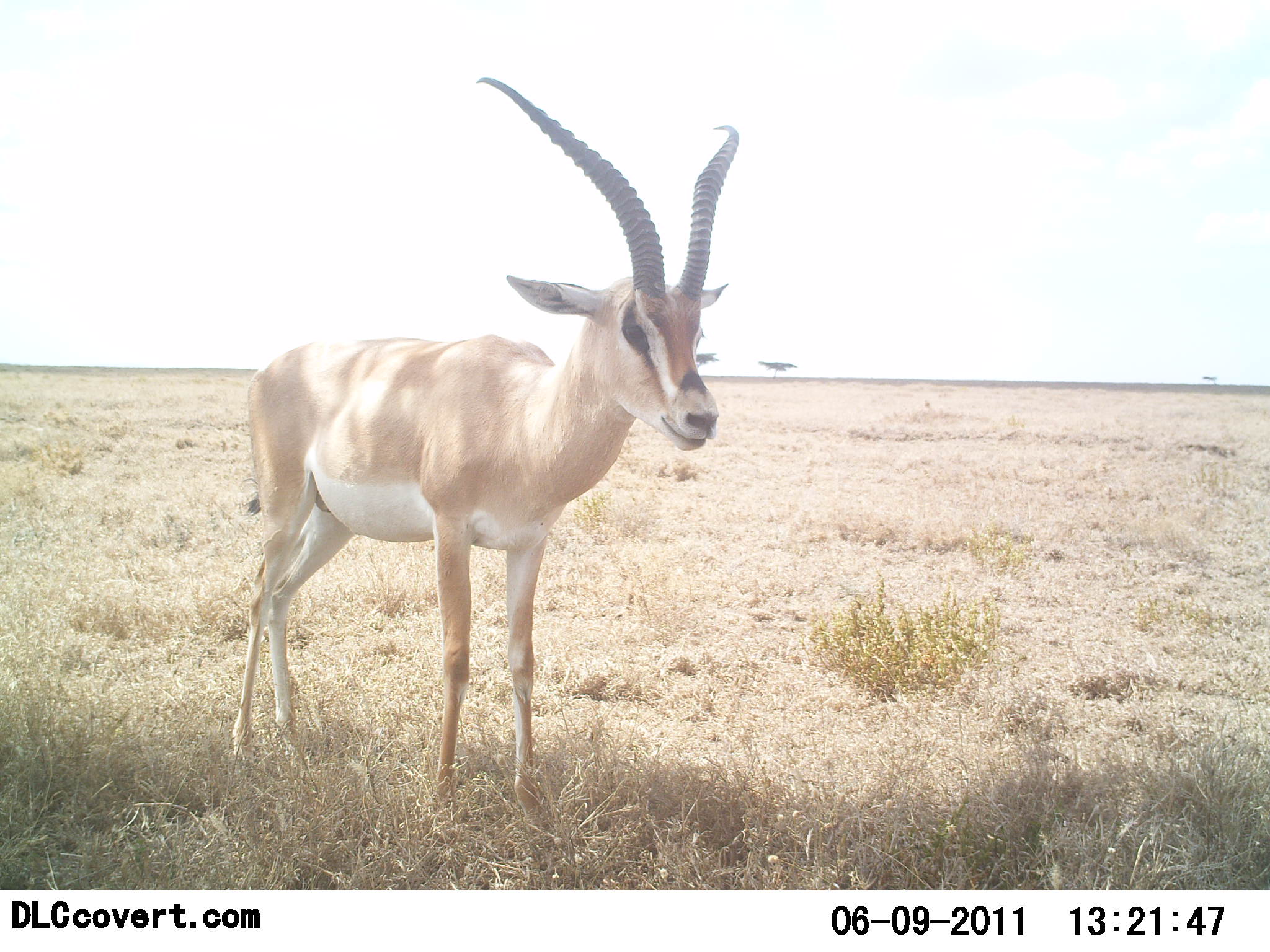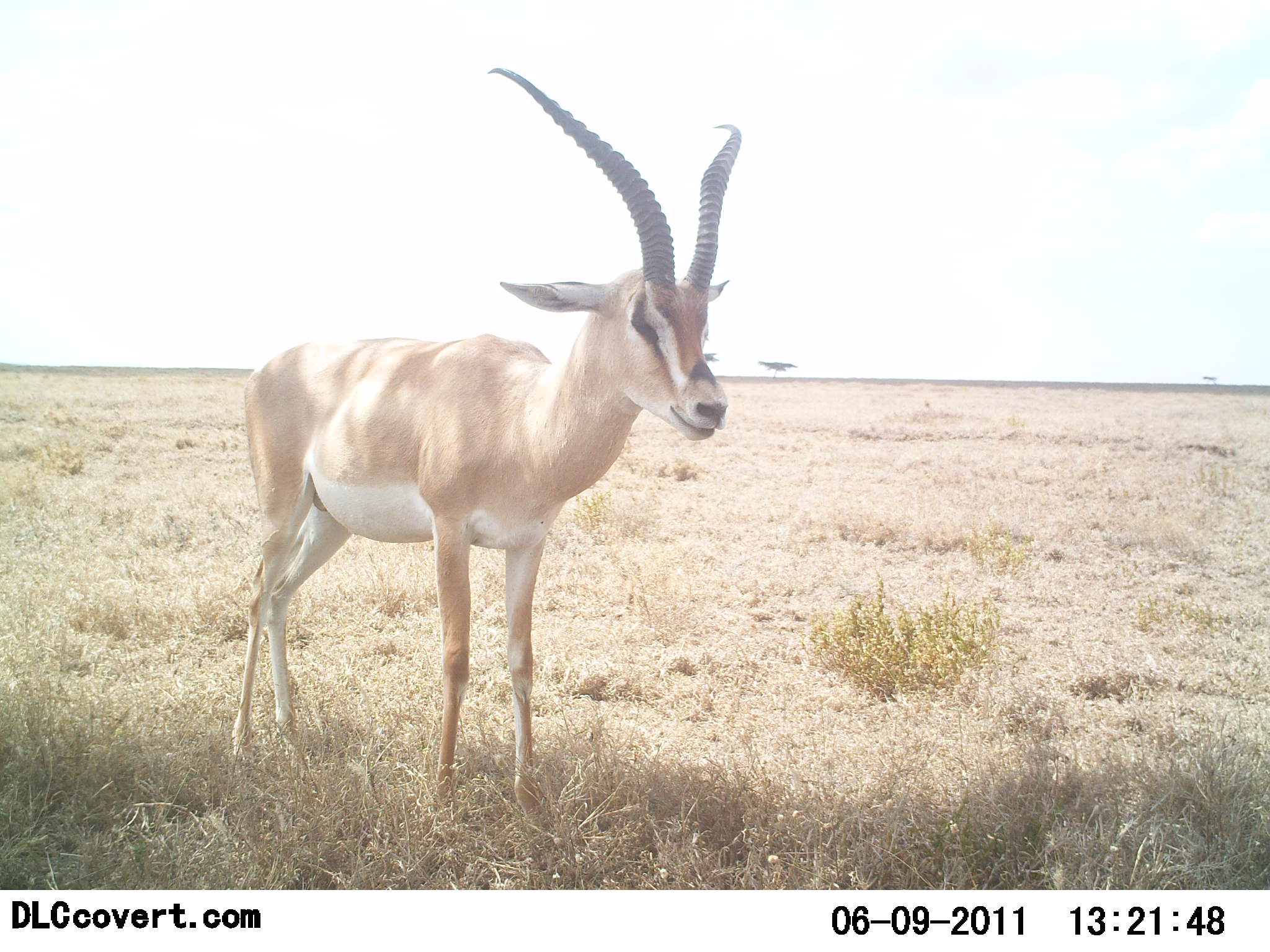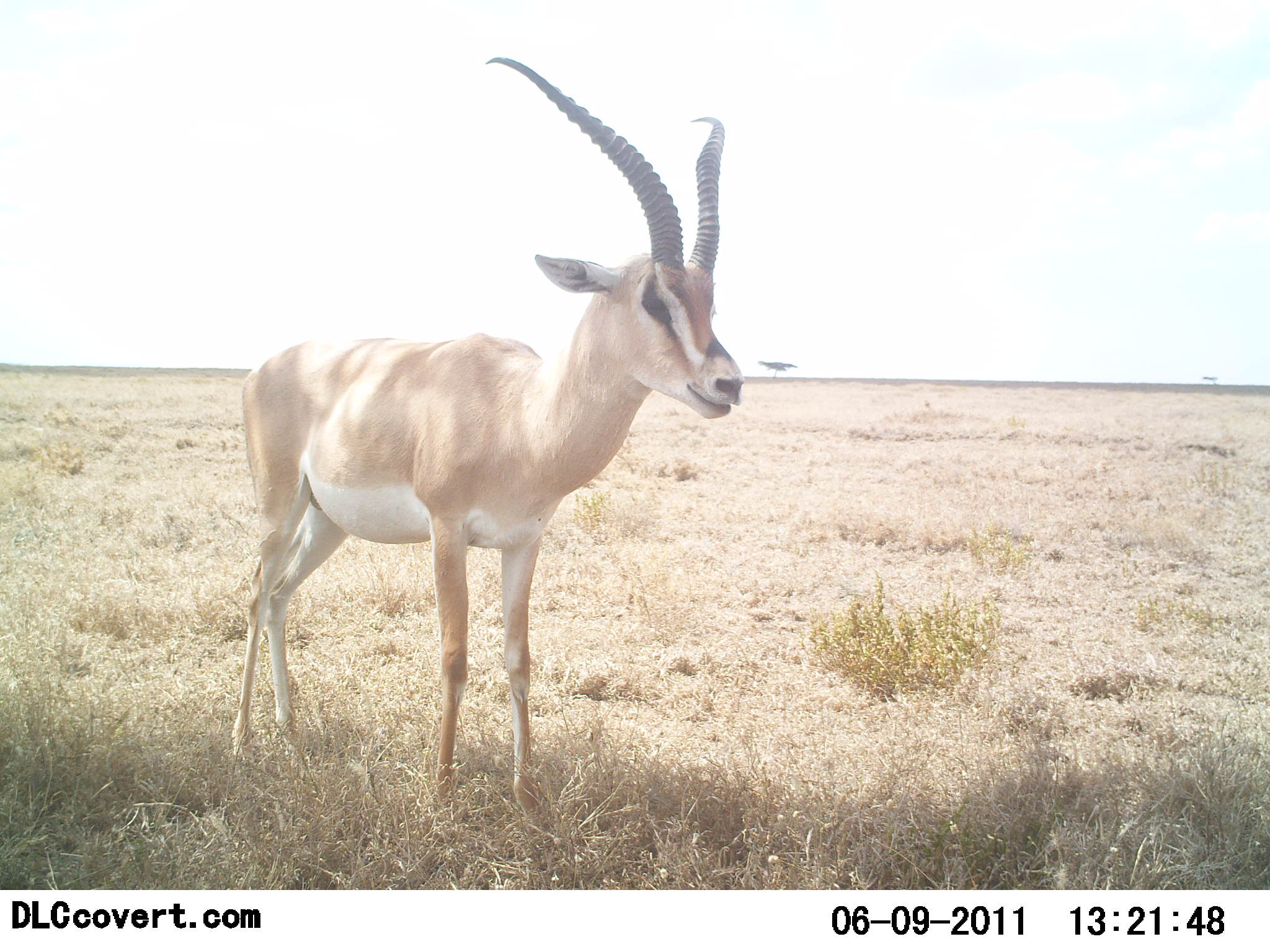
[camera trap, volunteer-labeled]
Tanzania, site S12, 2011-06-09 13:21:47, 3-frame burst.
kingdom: Animalia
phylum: Chordata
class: Mammalia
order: Artiodactyla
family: Bovidae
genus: Nanger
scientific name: Nanger granti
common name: grant's gazelle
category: gazellegrants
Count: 1.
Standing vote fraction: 92%.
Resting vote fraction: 0%.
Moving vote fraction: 17%.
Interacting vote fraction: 0%.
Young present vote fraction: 0%.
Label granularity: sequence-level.